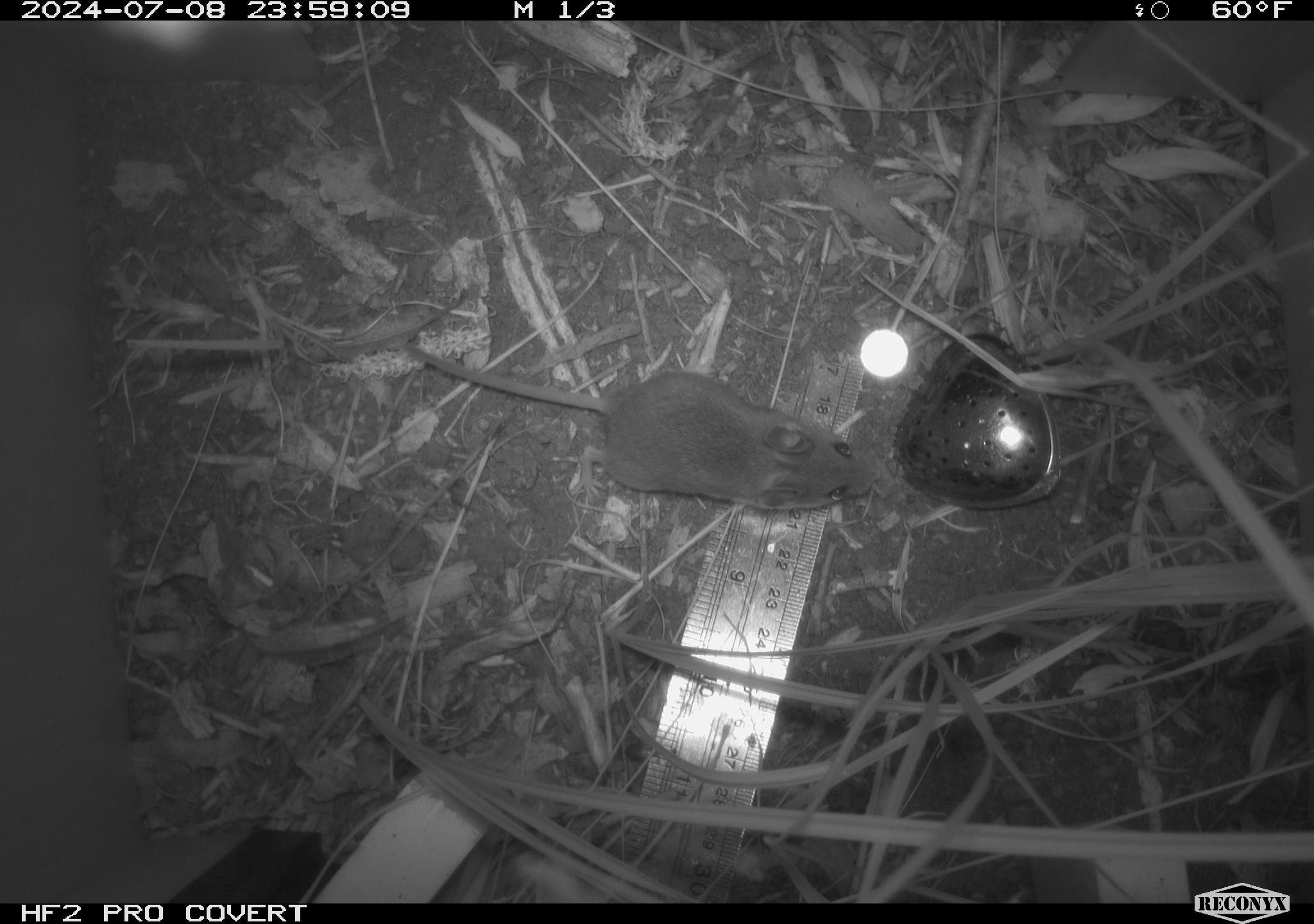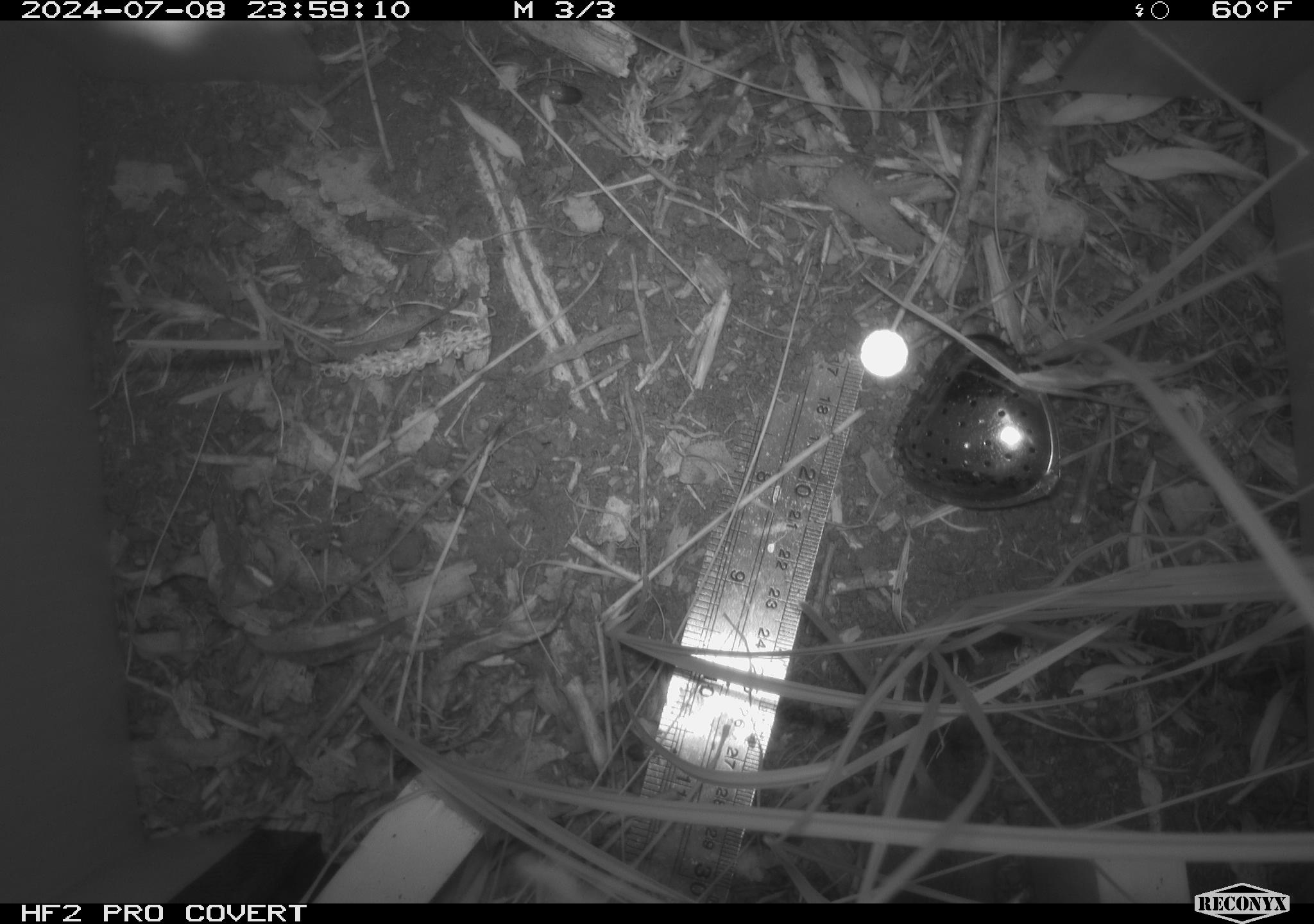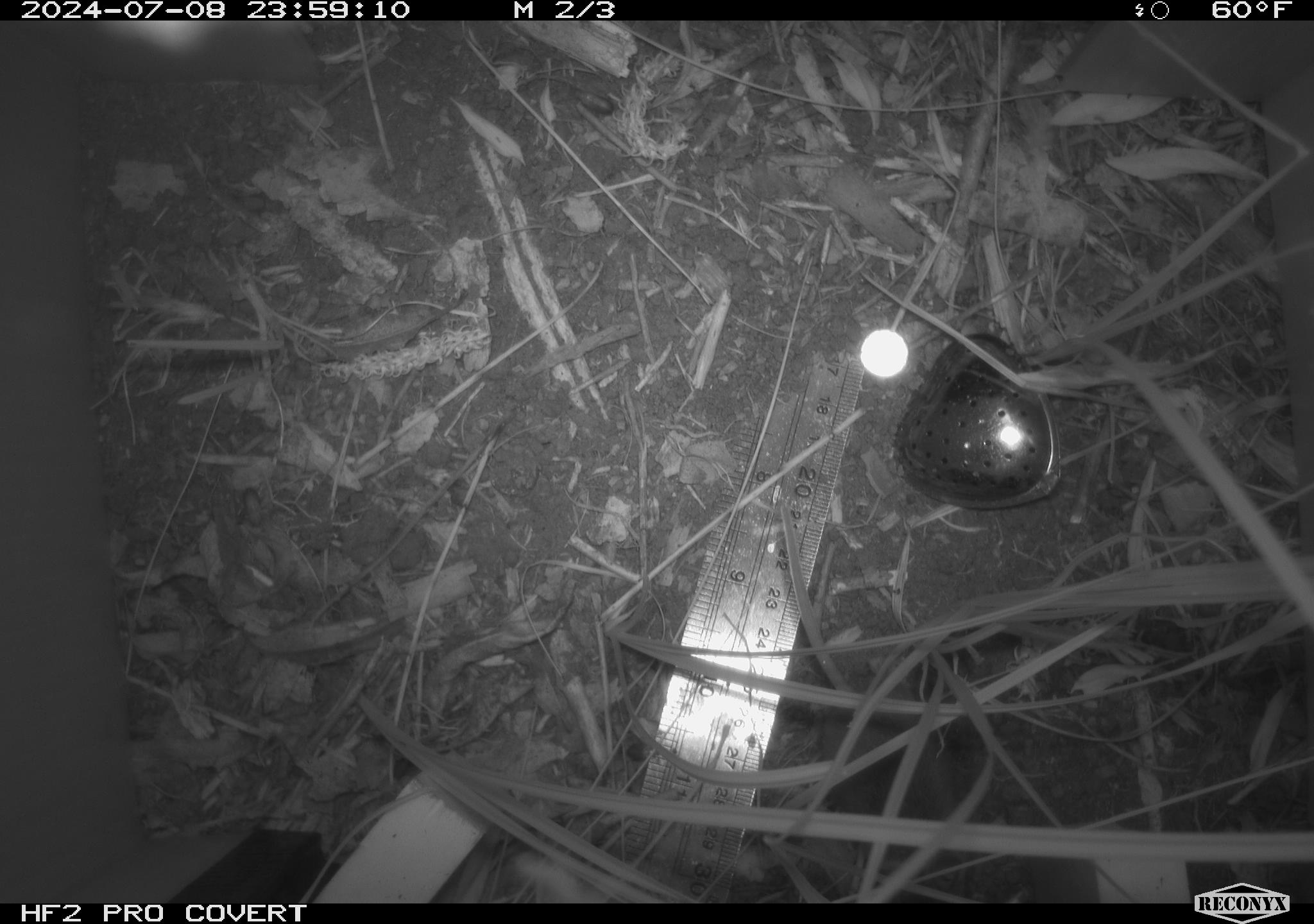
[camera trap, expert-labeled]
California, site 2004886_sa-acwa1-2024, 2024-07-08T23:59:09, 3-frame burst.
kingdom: Animalia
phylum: Chordata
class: Mammalia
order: Rodentia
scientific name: Rodentia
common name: mouse species